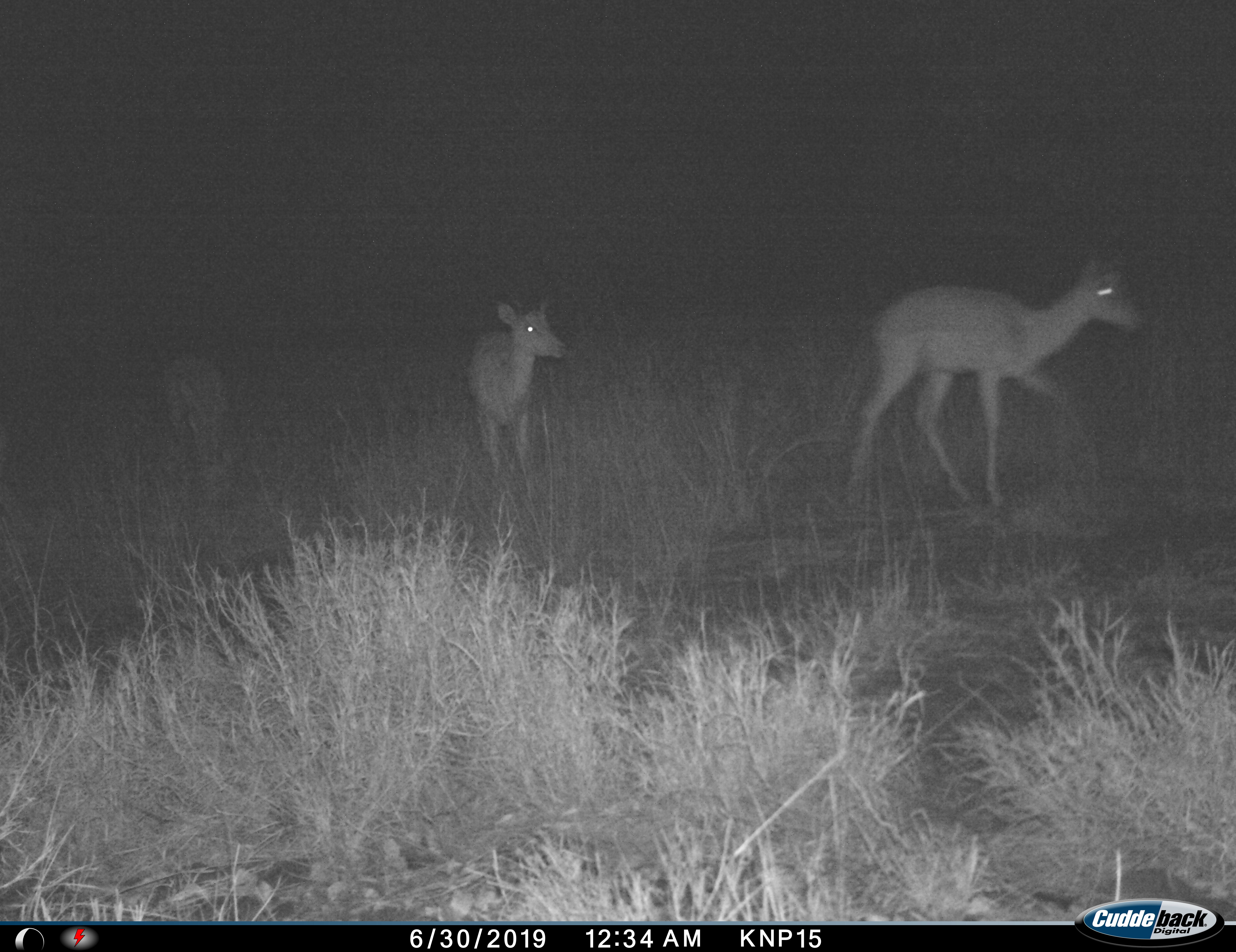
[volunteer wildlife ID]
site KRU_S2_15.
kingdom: Animalia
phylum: Chordata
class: Mammalia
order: Artiodactyla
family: Bovidae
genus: Aepyceros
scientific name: Aepyceros melampus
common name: impala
Impala (Aepyceros melampus), count 3. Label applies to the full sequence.